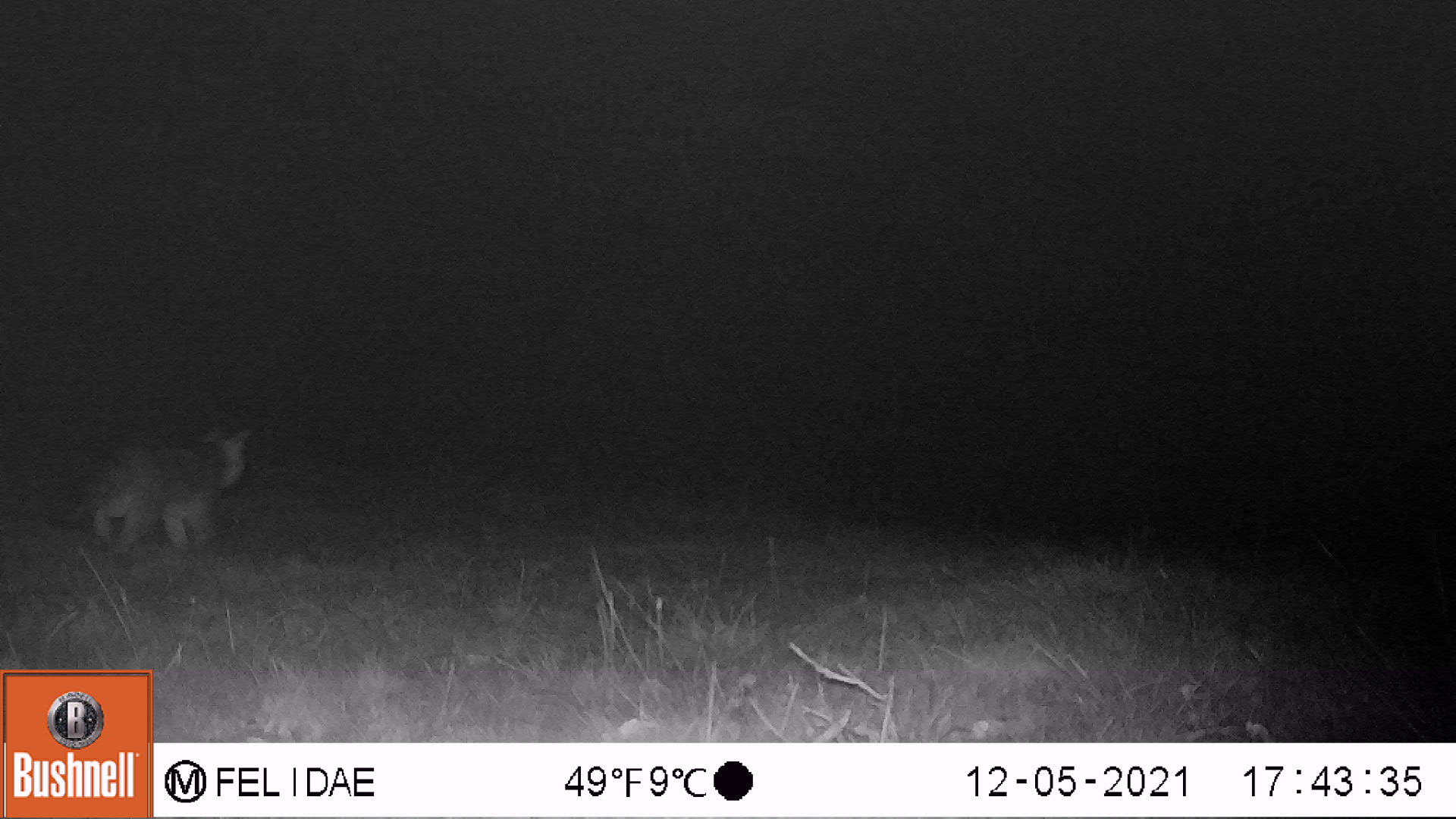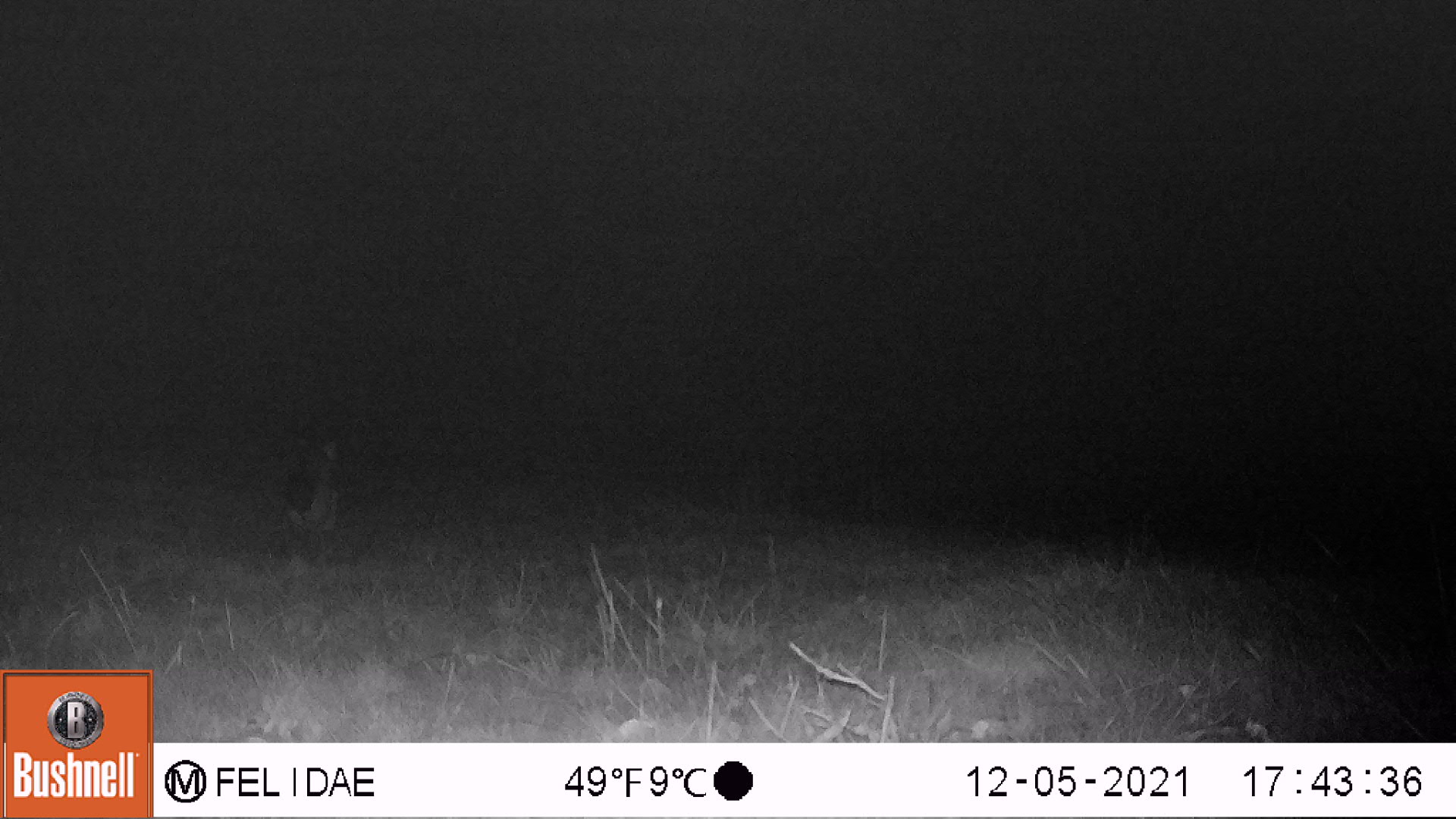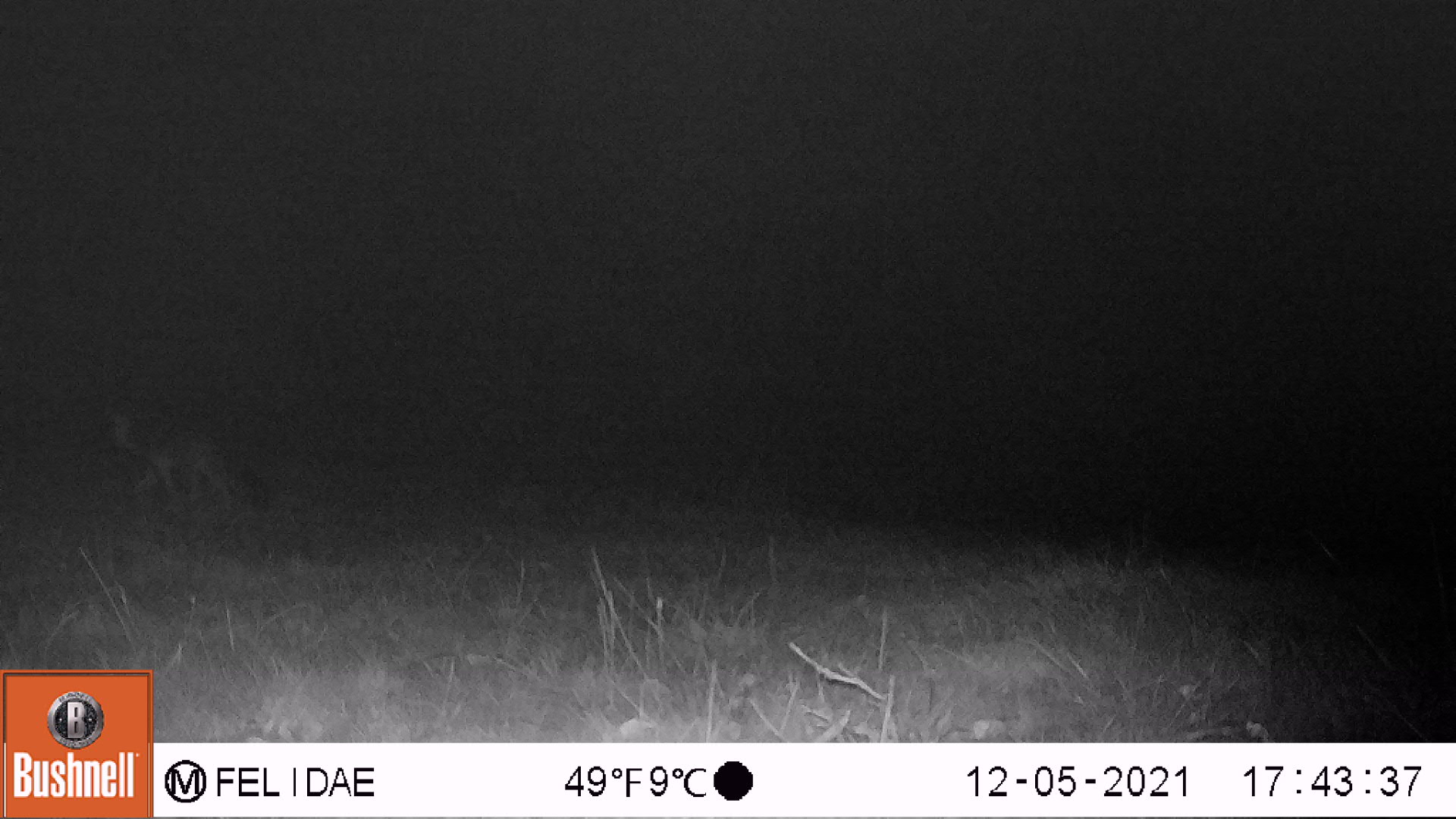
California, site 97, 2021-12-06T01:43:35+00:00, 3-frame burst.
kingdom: Animalia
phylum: Chordata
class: Mammalia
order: Carnivora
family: Canidae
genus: Urocyon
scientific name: Urocyon cinereoargenteus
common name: gray fox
Gray fox (Urocyon cinereoargenteus).